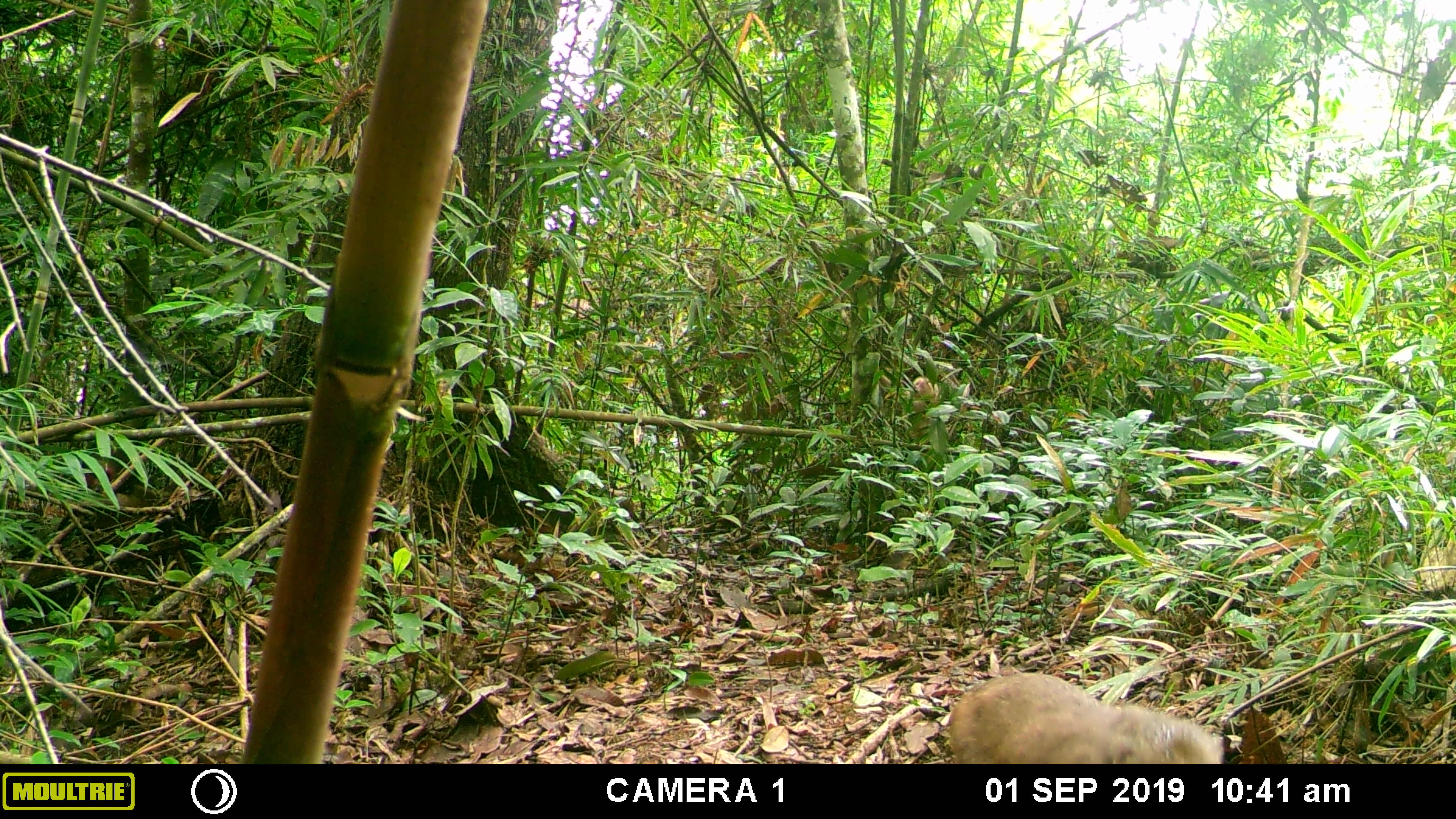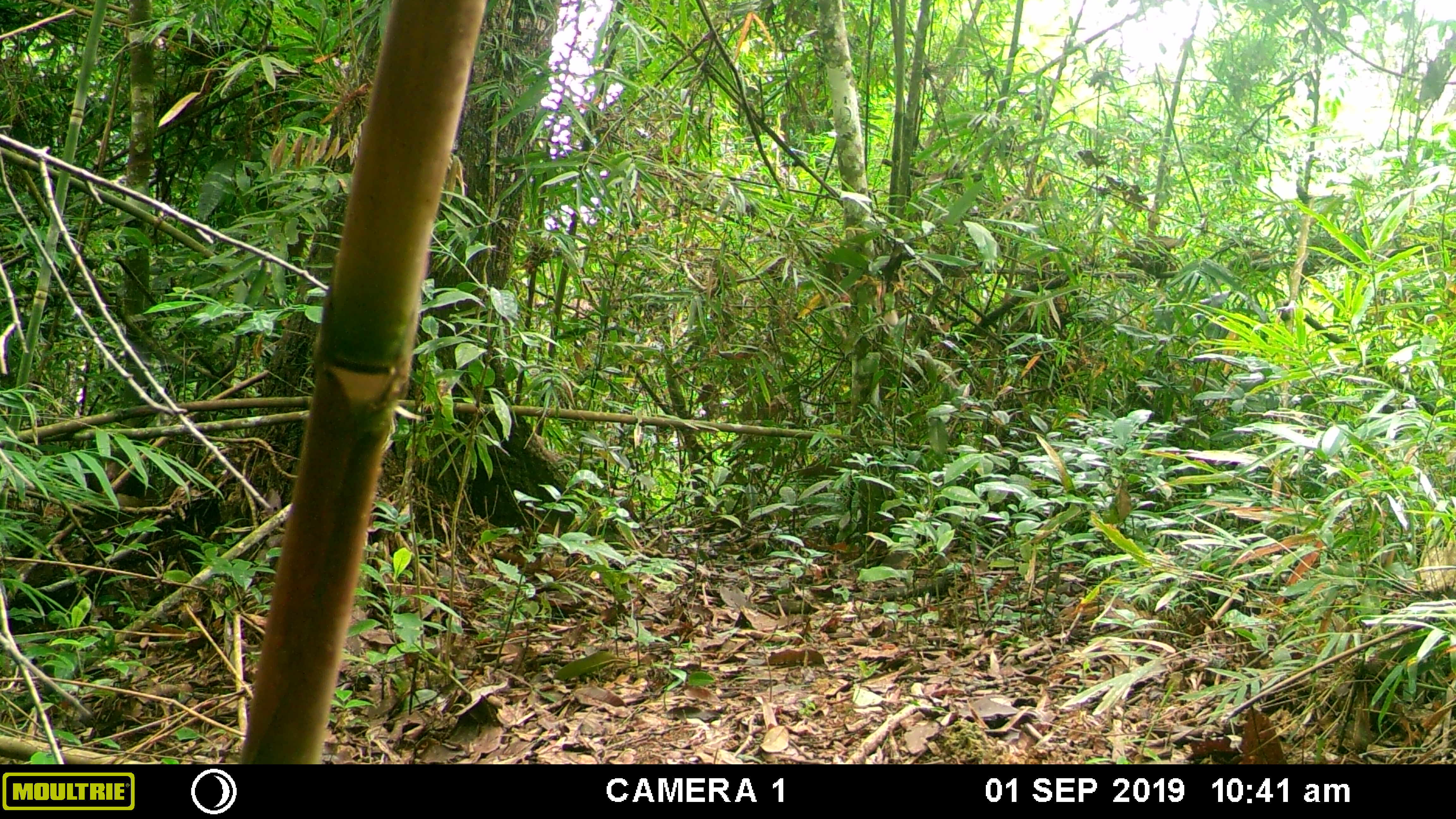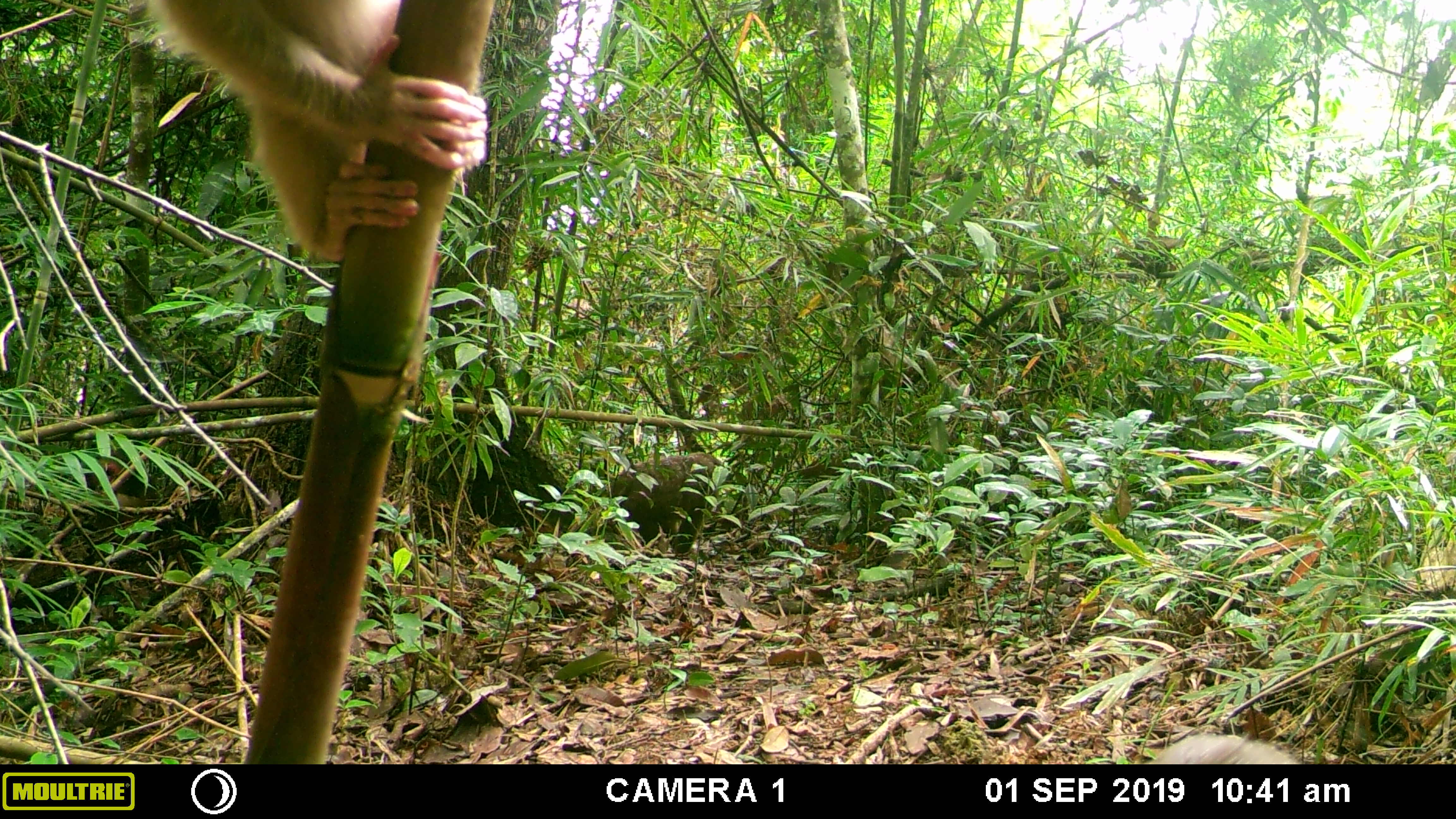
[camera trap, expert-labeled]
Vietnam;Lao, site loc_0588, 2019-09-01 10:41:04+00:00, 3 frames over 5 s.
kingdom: Animalia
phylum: Chordata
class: Mammalia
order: Primates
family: Cercopithecidae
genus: Macaca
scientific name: Macaca arctoides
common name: stump-tailed macaque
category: stump tailed macaque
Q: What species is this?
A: Stump tailed macaque (stump-tailed macaque) (Macaca arctoides).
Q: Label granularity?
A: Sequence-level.